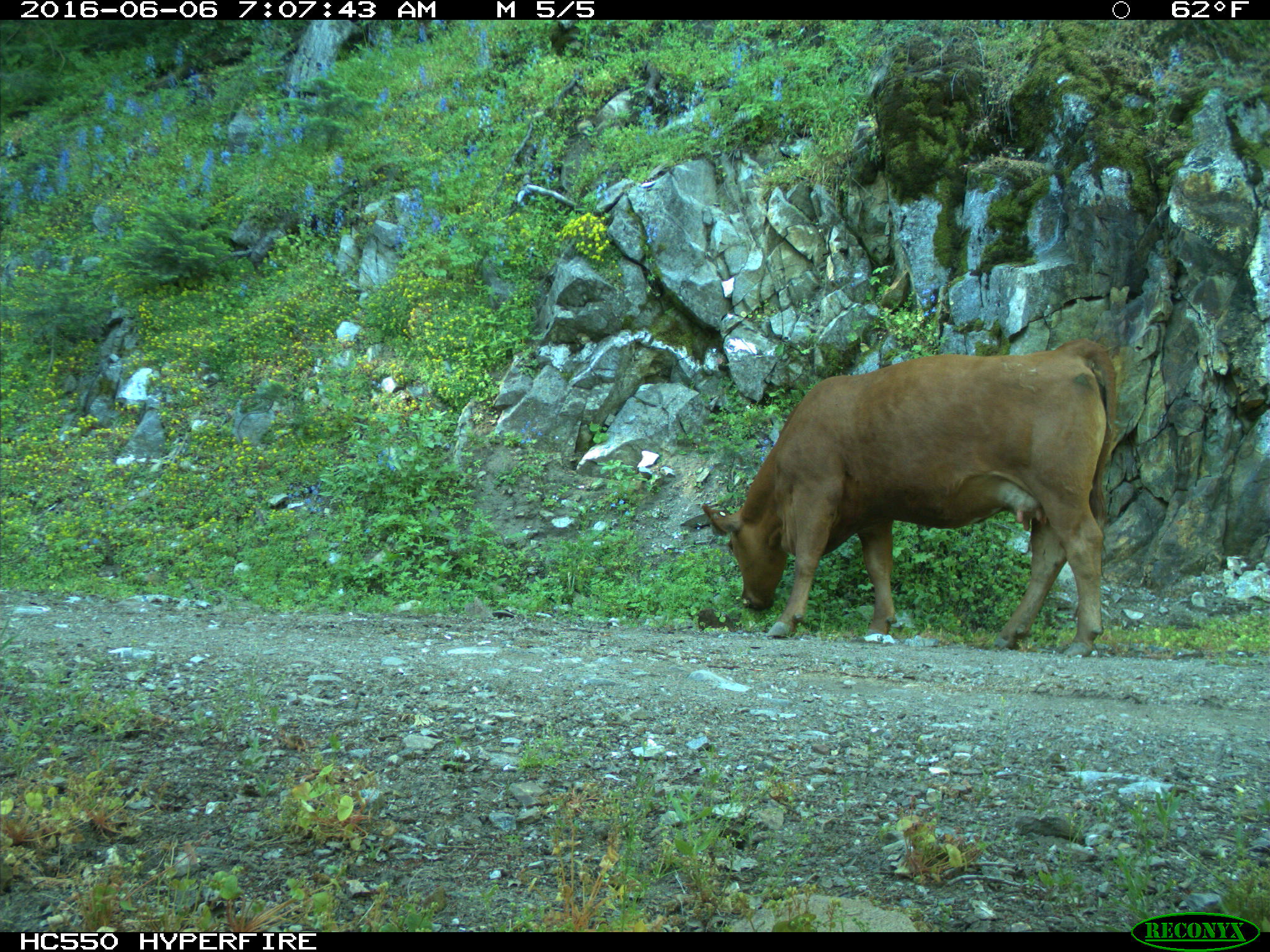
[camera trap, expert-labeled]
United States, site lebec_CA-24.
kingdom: Animalia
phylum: Chordata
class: Mammalia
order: Artiodactyla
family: Bovidae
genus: Bos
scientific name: Bos taurus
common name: domestic cow